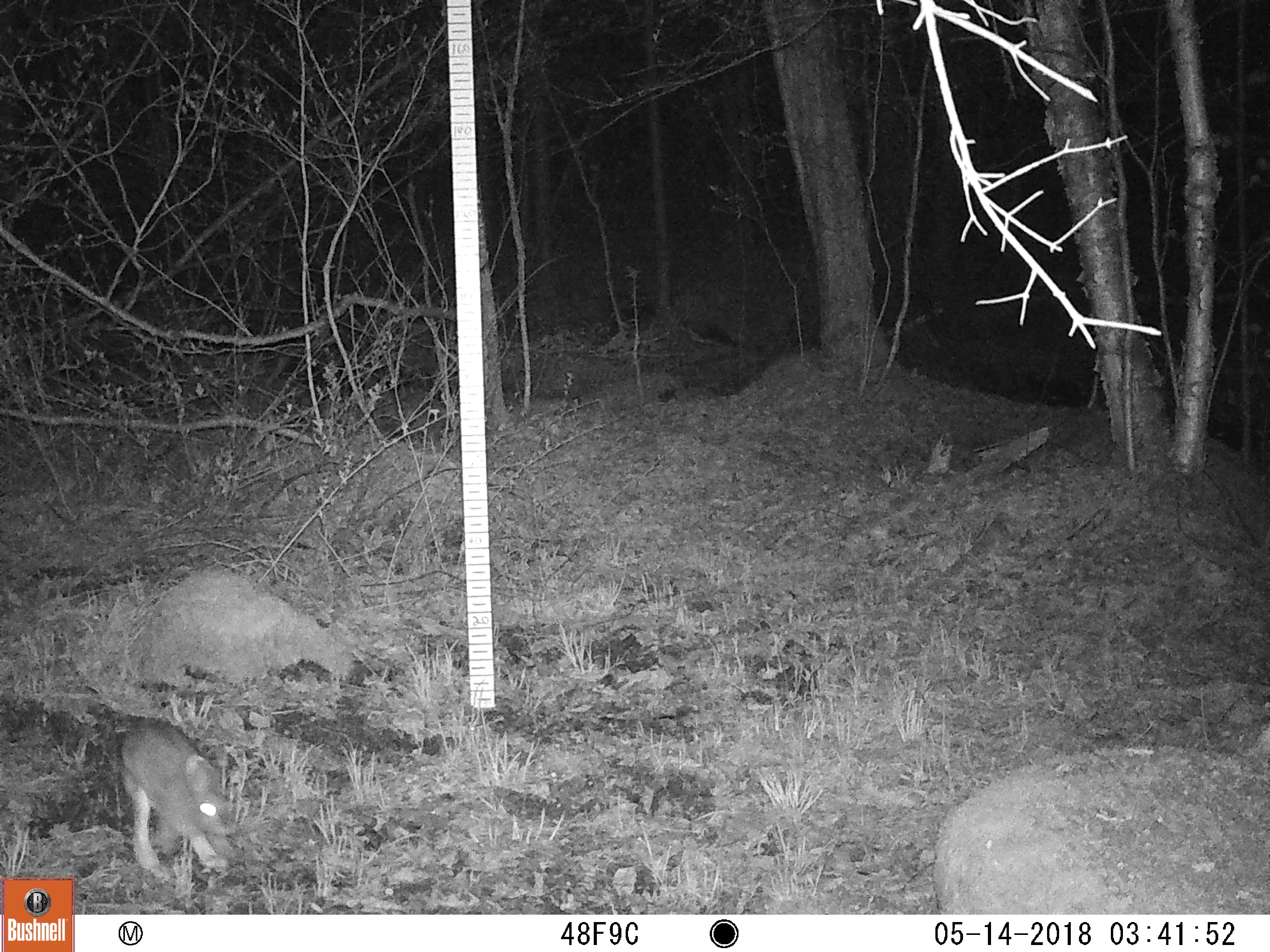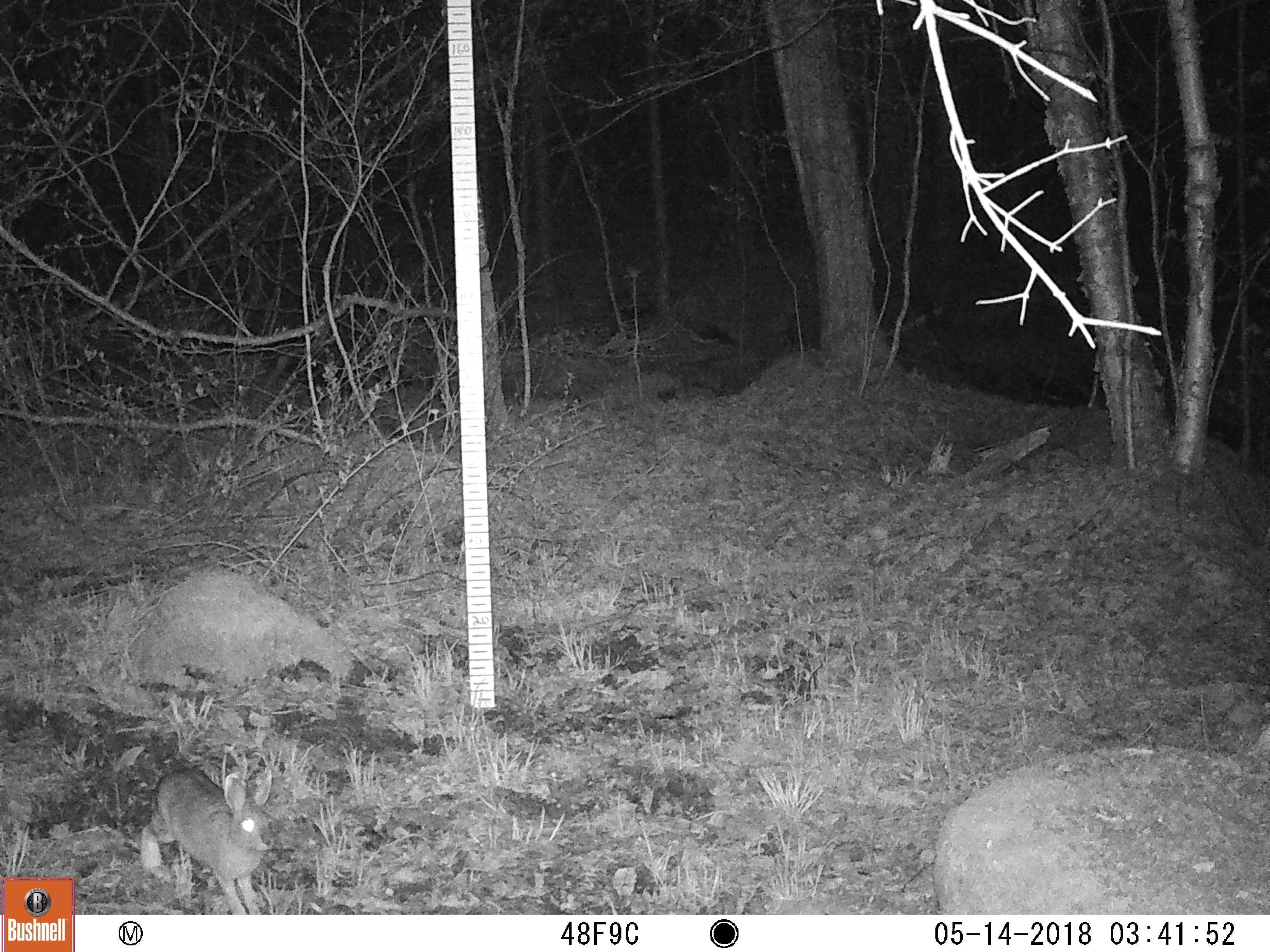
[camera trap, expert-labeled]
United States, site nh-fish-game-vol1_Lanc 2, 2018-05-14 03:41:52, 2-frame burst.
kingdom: Animalia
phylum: Chordata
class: Mammalia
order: Lagomorpha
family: Leporidae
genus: Lepus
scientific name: Lepus americanus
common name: snowshoe hare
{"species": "snowshoe hare (Lepus americanus)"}